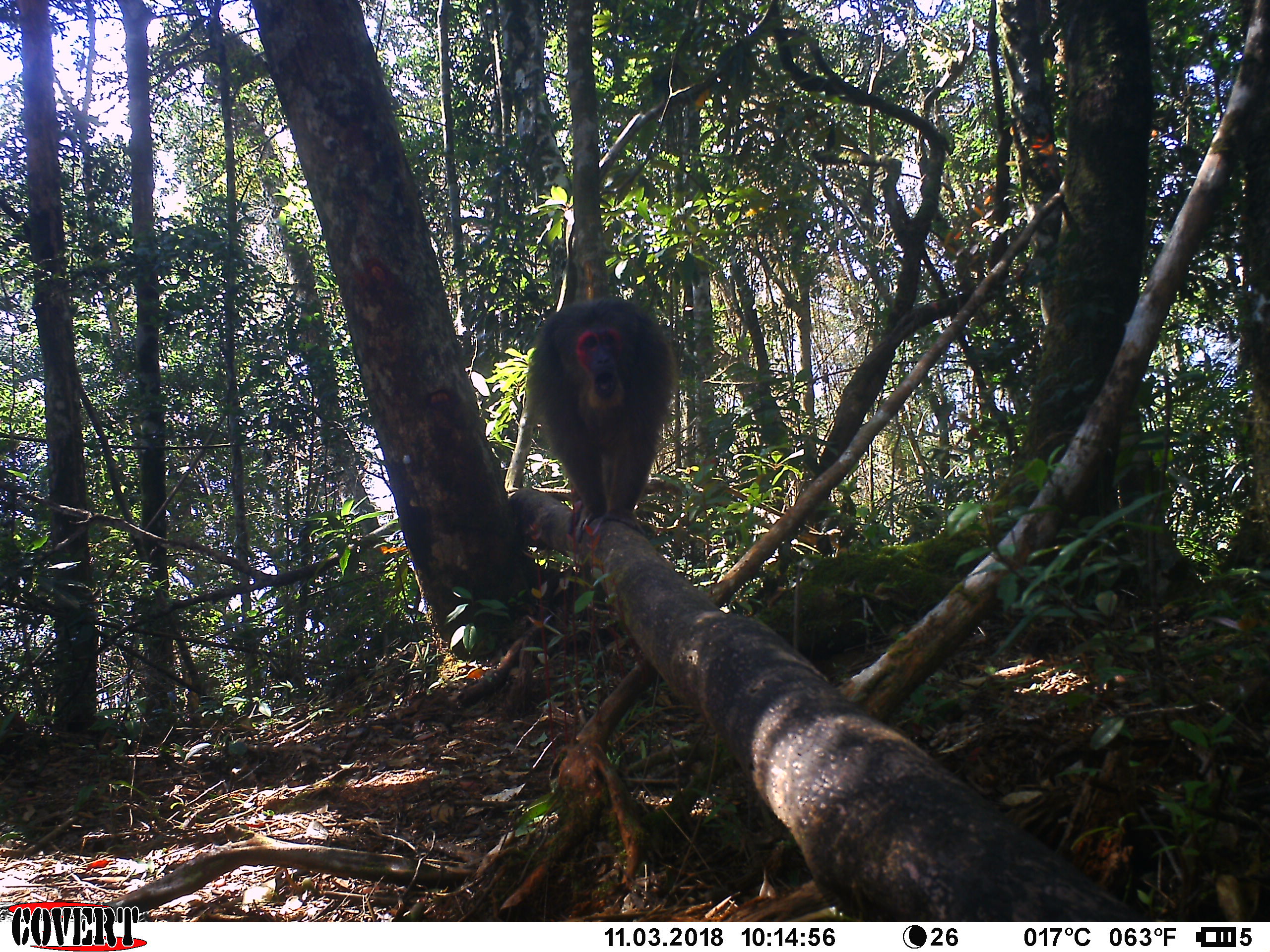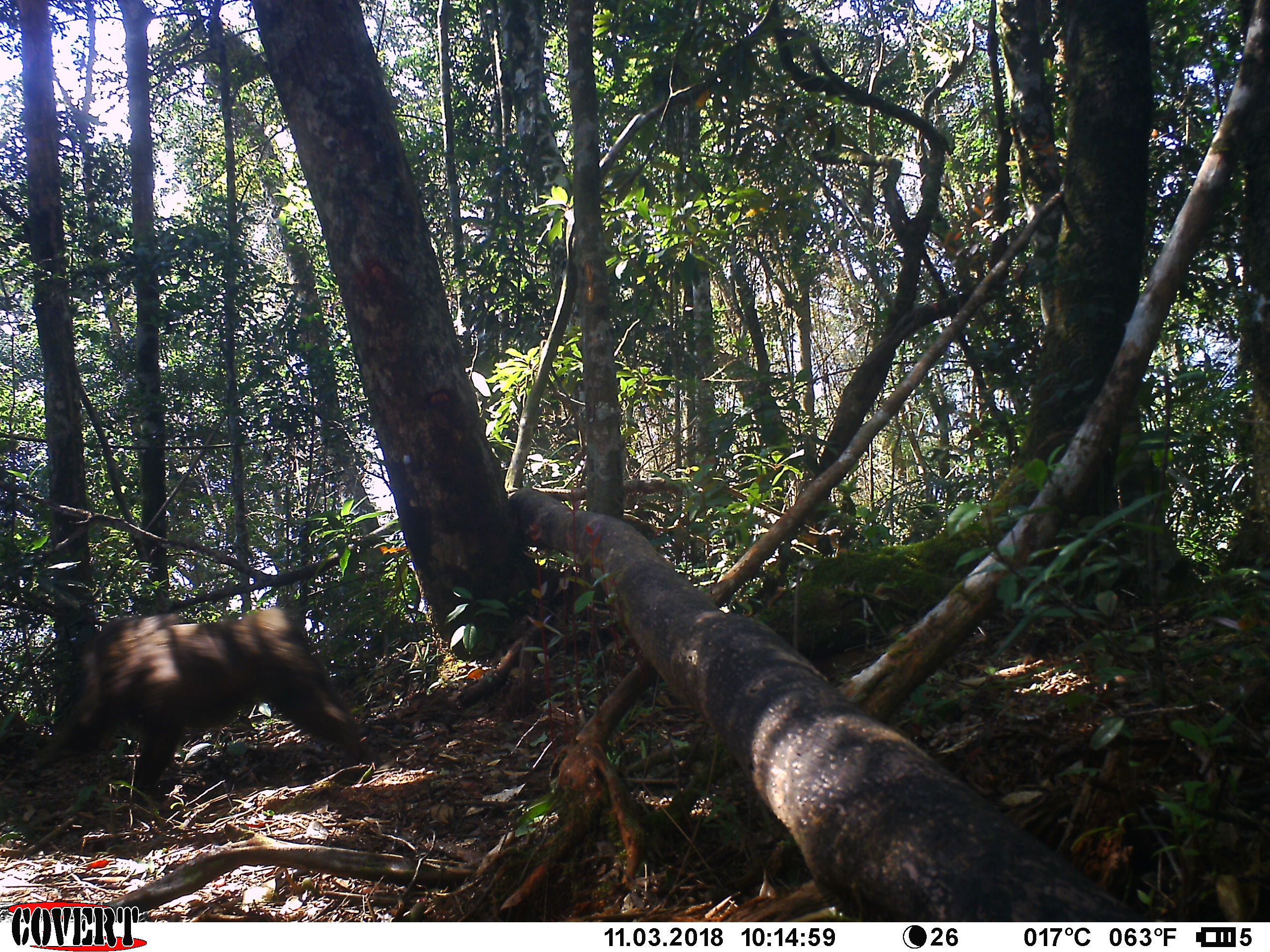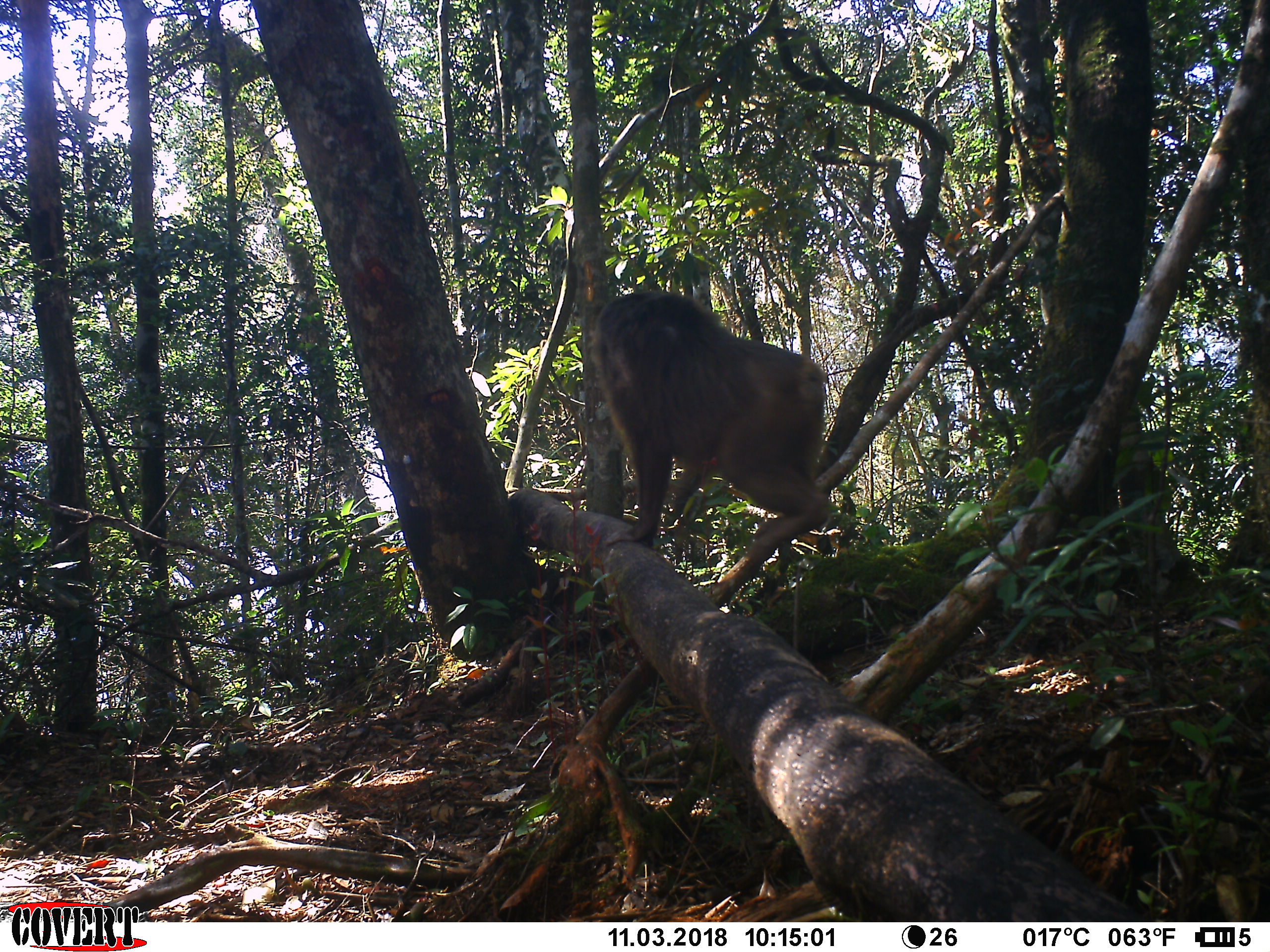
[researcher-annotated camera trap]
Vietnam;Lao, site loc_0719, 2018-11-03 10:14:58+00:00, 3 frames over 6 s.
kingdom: Animalia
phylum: Chordata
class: Mammalia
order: Primates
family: Cercopithecidae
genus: Macaca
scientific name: Macaca arctoides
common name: stump-tailed macaque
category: stump tailed macaque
Stump tailed macaque (stump-tailed macaque) (Macaca arctoides). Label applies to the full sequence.